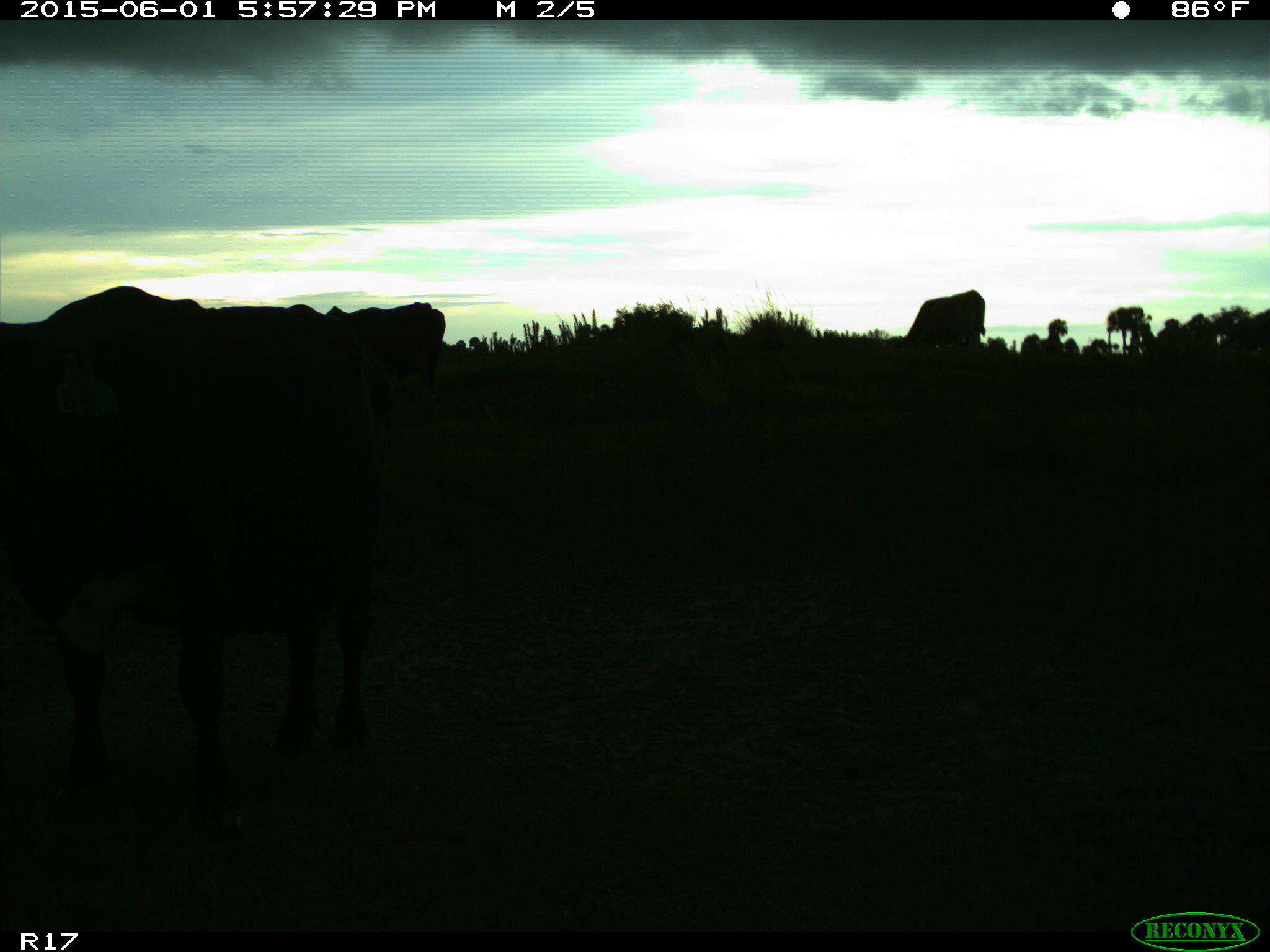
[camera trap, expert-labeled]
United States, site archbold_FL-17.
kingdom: Animalia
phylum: Chordata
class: Mammalia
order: Artiodactyla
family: Bovidae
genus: Bos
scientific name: Bos taurus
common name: domestic cow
Bos taurus (domestic cow).